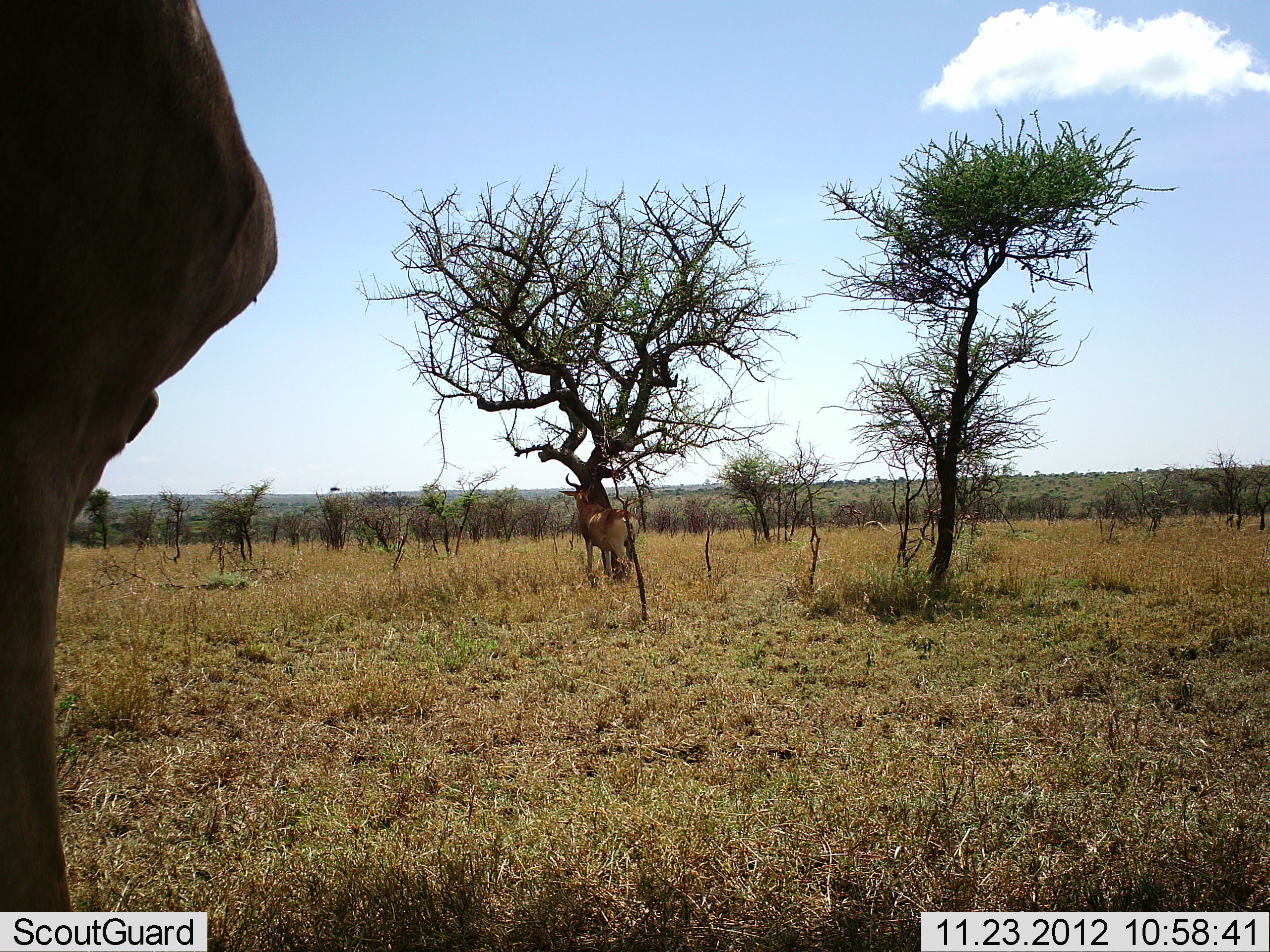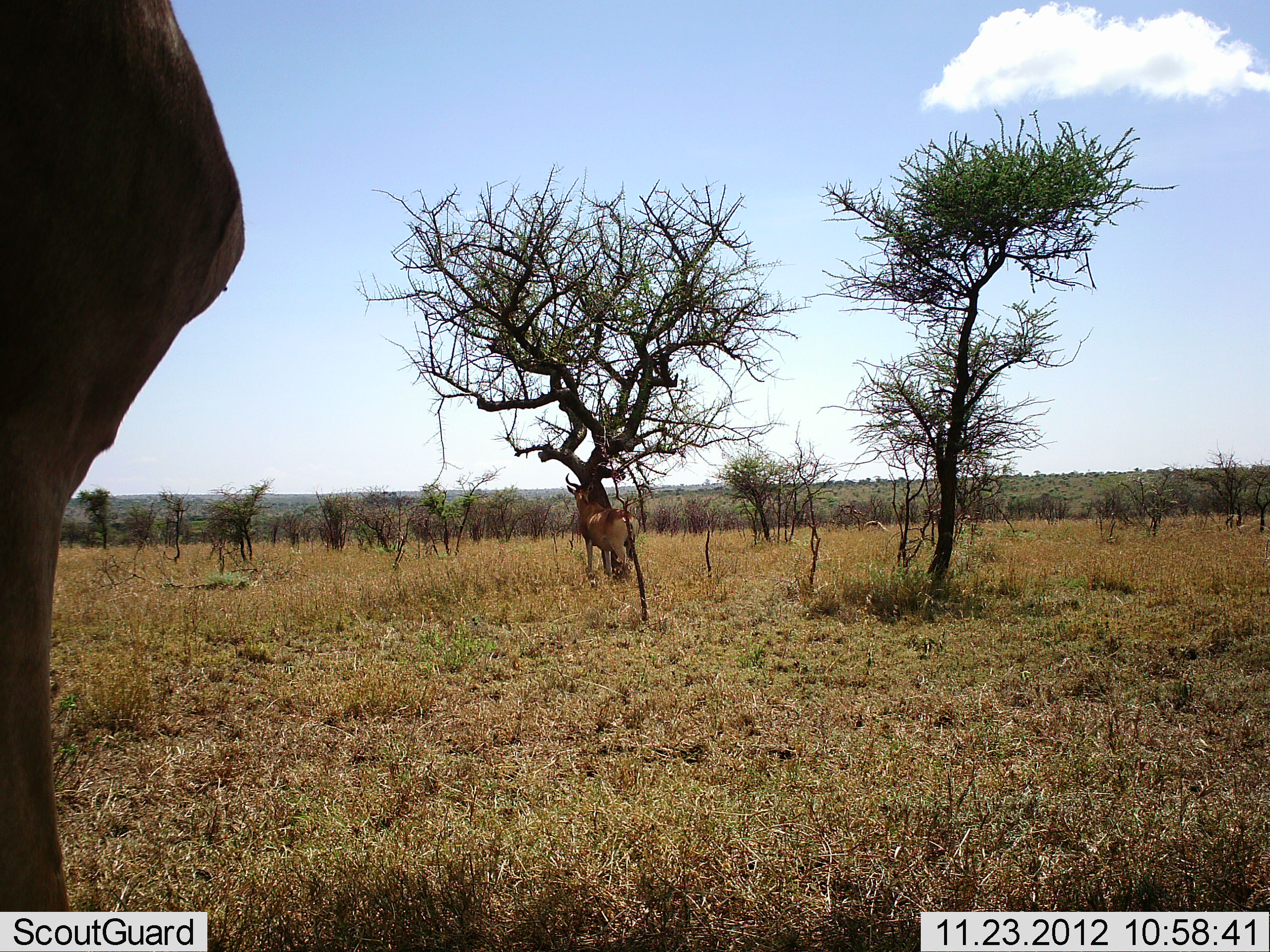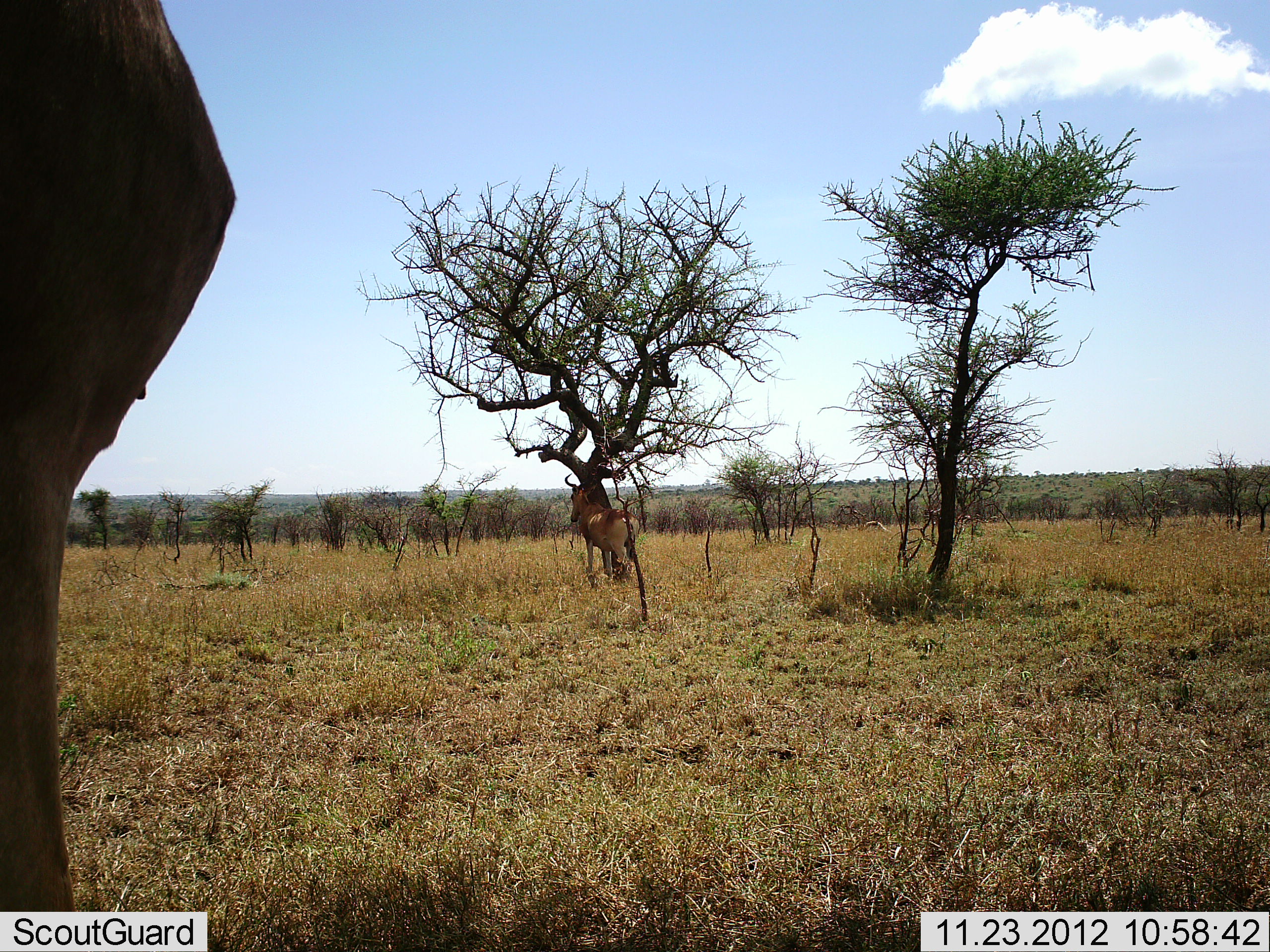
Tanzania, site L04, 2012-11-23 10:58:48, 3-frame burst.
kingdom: Animalia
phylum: Chordata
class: Mammalia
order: Artiodactyla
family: Bovidae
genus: Alcelaphus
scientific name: Alcelaphus buselaphus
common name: hartebeest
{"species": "hartebeest (Alcelaphus buselaphus)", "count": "2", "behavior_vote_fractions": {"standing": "100%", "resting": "0%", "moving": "0%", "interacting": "0%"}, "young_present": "0%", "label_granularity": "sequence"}